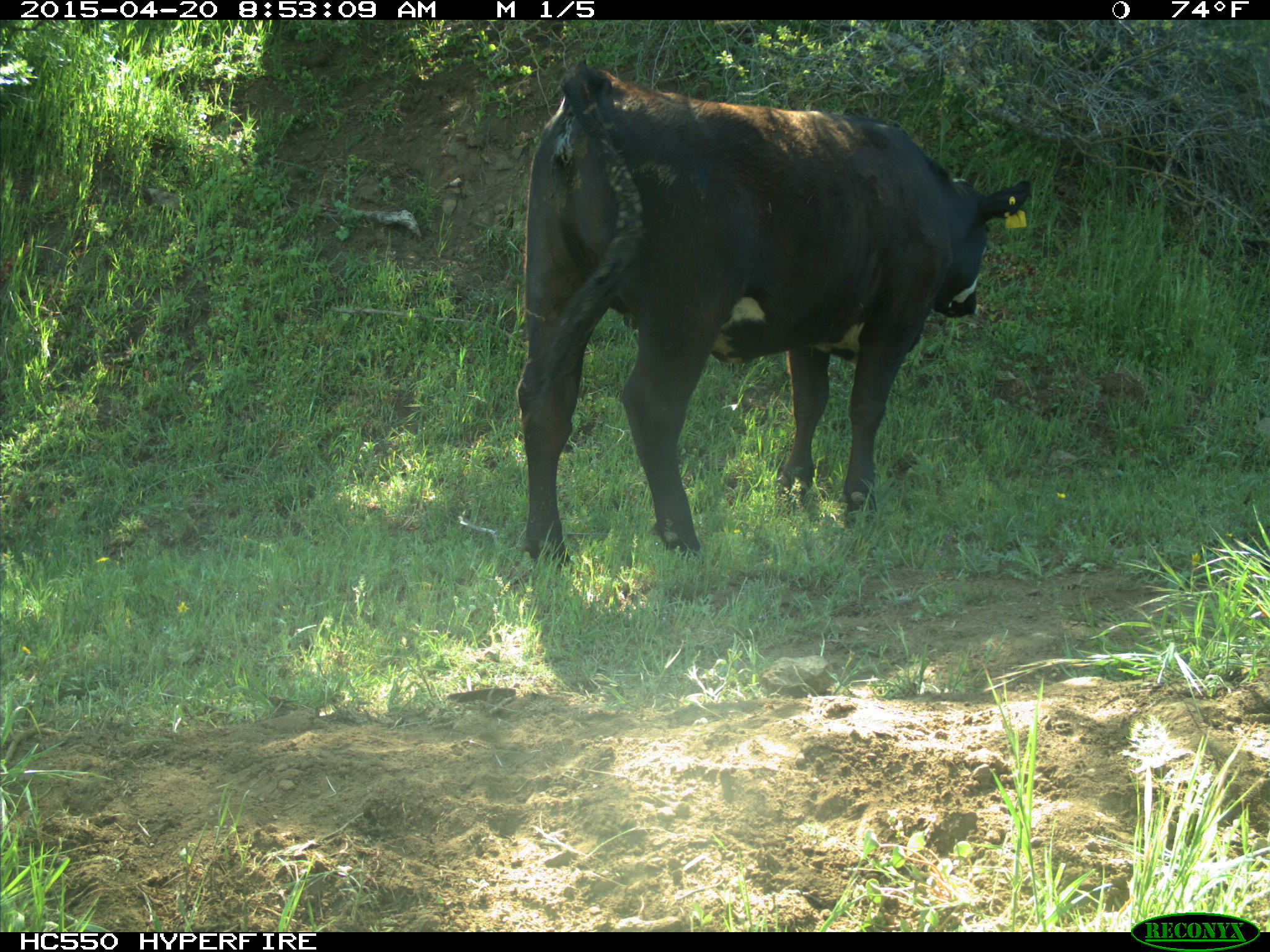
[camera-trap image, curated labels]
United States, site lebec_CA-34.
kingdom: Animalia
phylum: Chordata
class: Mammalia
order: Artiodactyla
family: Bovidae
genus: Bos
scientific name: Bos taurus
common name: domestic cow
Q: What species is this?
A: Bos taurus (domestic cow).